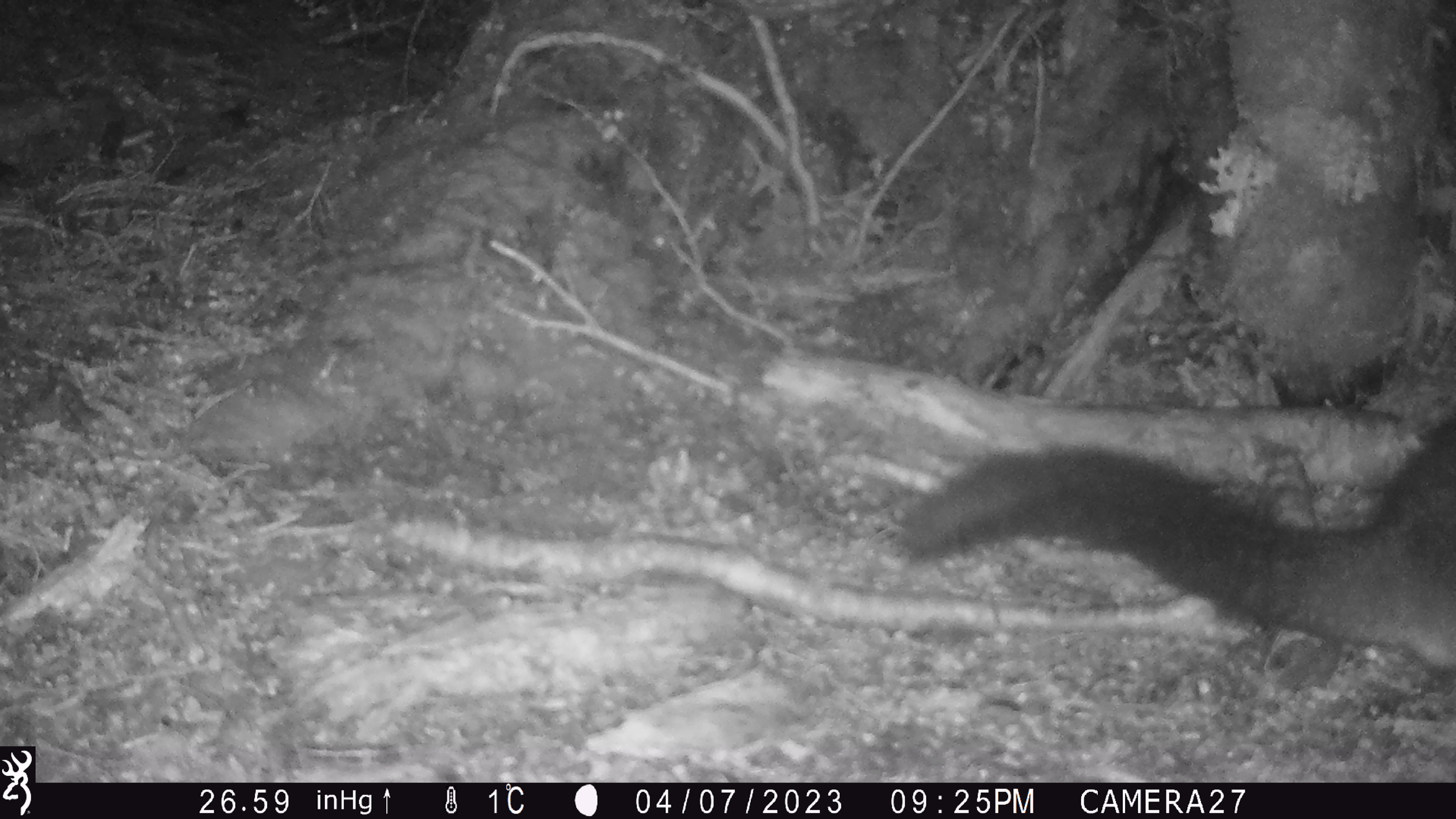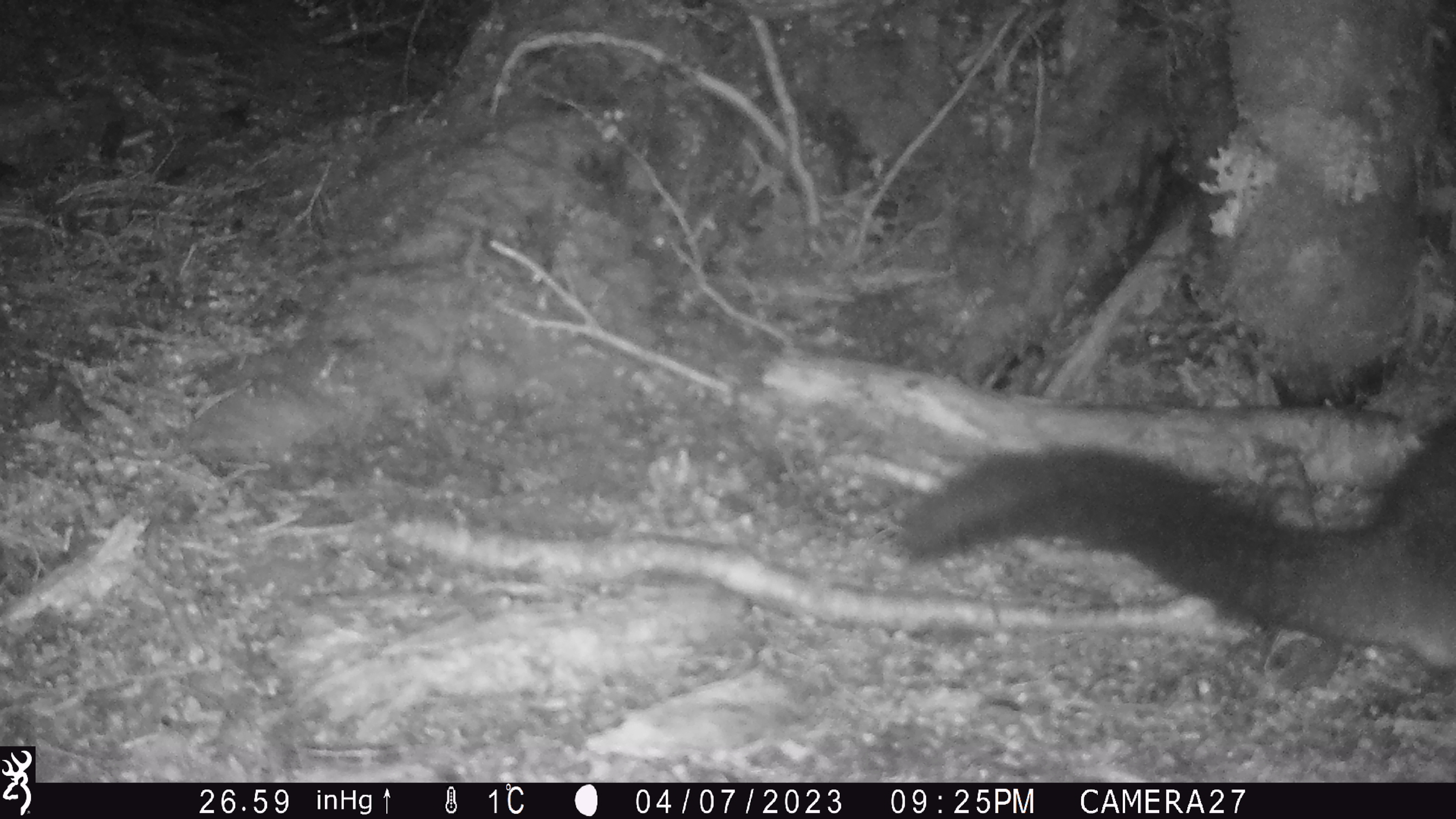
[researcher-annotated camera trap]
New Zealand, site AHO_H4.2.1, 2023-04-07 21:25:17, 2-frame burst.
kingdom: Animalia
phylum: Chordata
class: Mammalia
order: Diprotodontia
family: Phalangeridae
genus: Trichosurus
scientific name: Trichosurus vulpecula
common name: common brushtail possum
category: possum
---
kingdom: Animalia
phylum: Chordata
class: Mammalia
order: Carnivora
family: Mustelidae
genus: Mustela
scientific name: Mustela erminea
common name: stoat